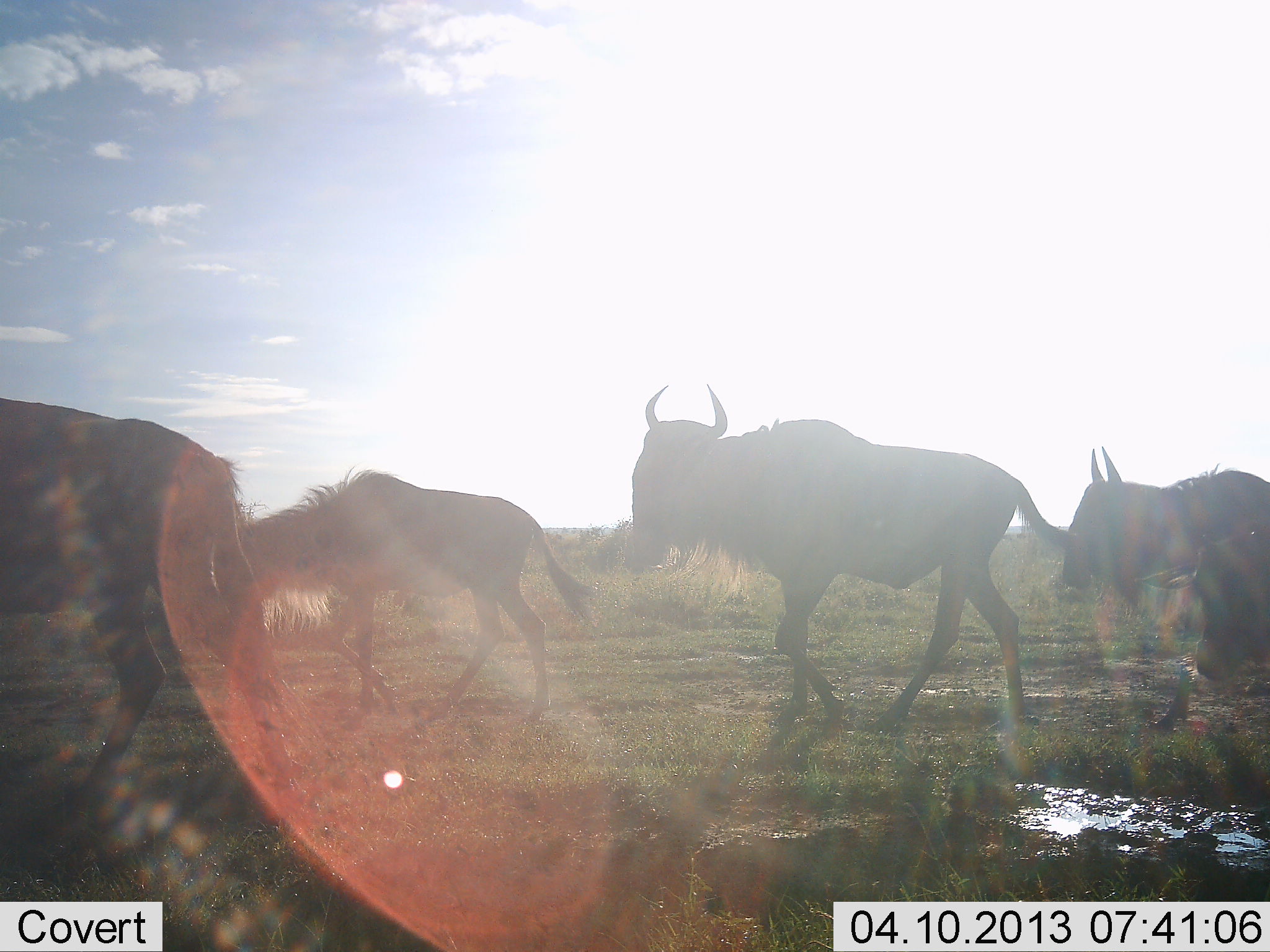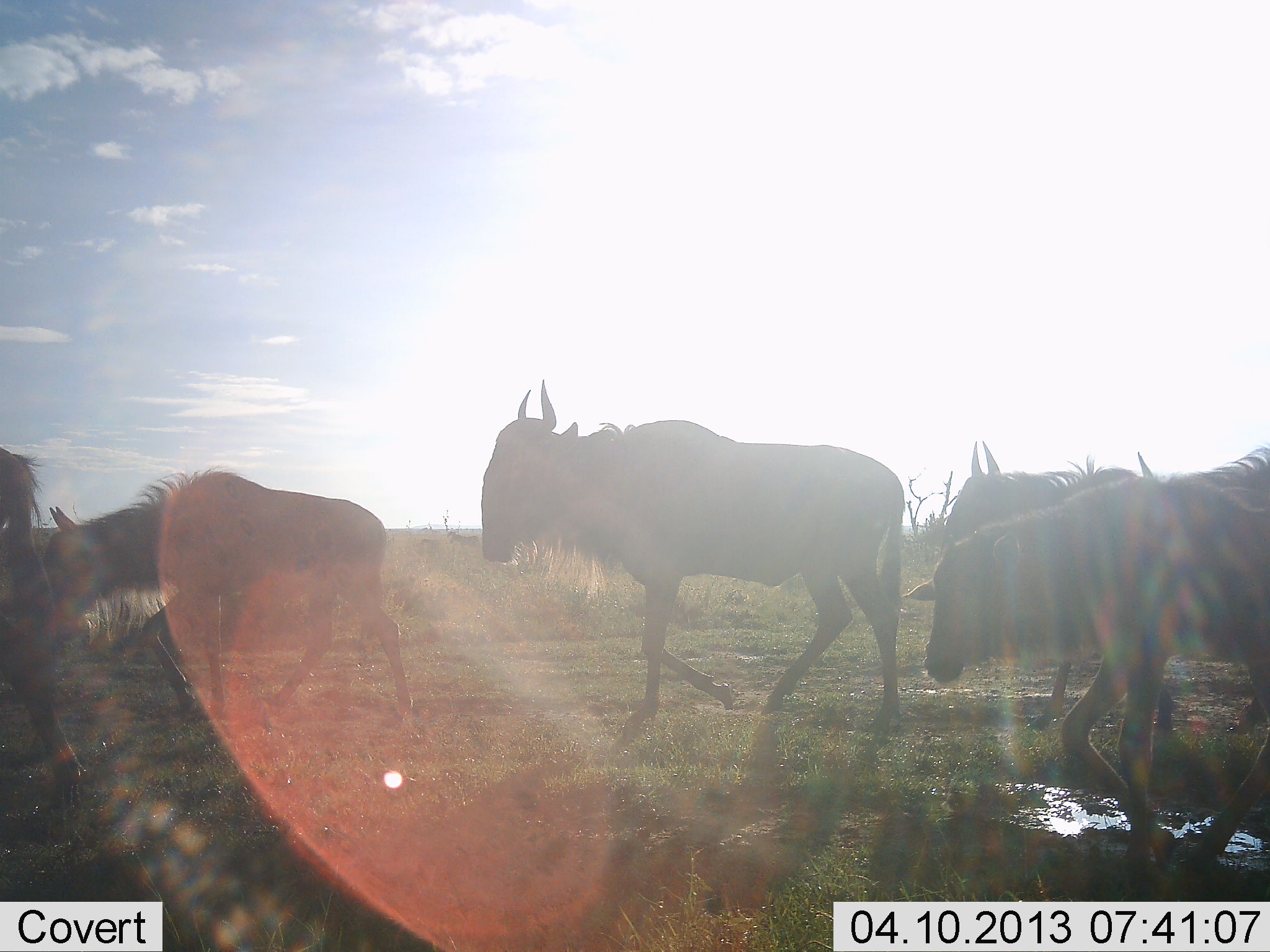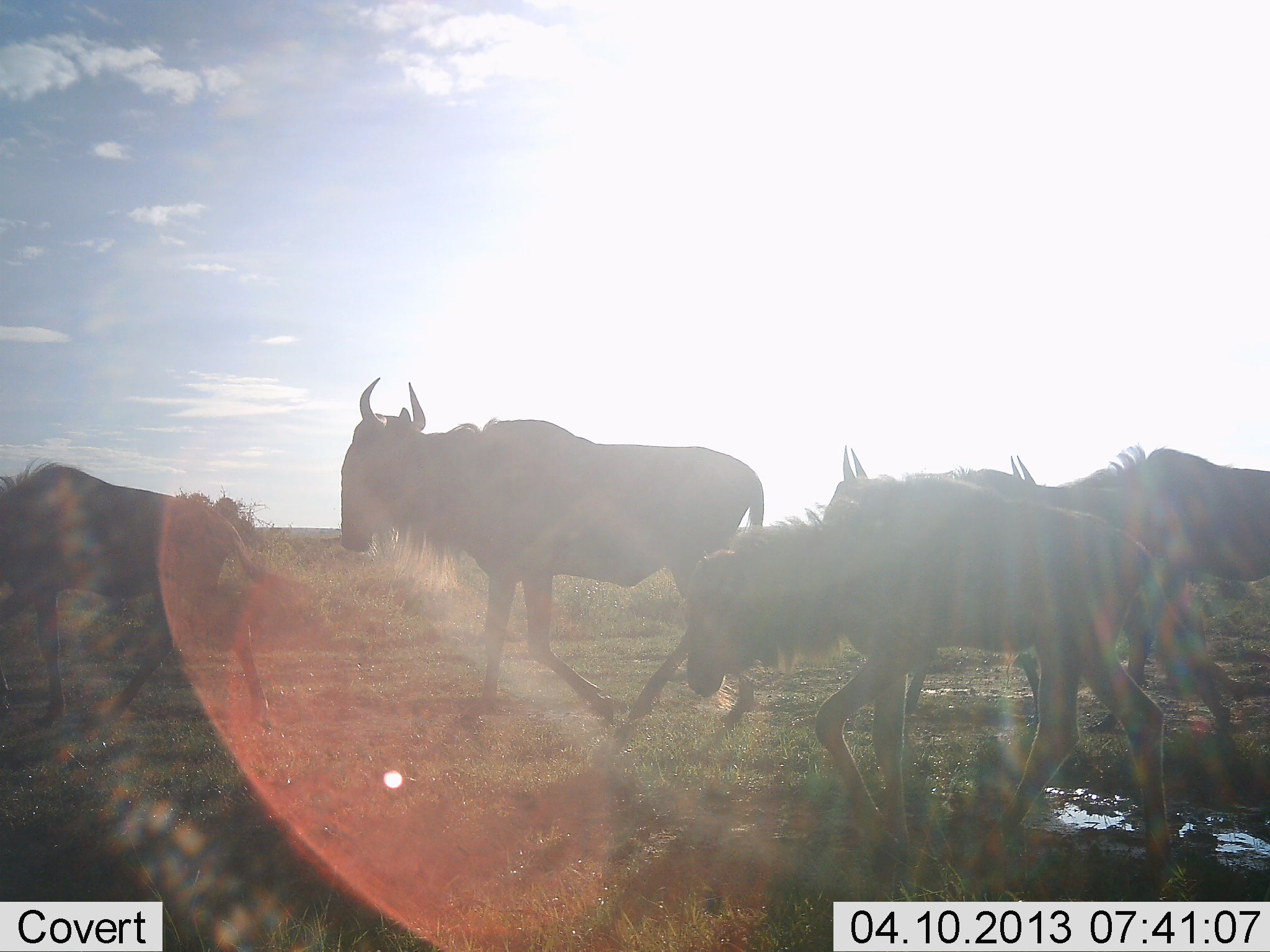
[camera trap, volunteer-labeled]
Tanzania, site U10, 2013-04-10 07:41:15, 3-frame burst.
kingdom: Animalia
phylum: Chordata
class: Mammalia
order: Artiodactyla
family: Bovidae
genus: Connochaetes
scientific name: Connochaetes taurinus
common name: blue wildebeest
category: wildebeest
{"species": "wildebeest (blue wildebeest) (Connochaetes taurinus)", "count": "6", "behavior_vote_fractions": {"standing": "0%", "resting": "0%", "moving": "100%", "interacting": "0%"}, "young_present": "36%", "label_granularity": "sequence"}